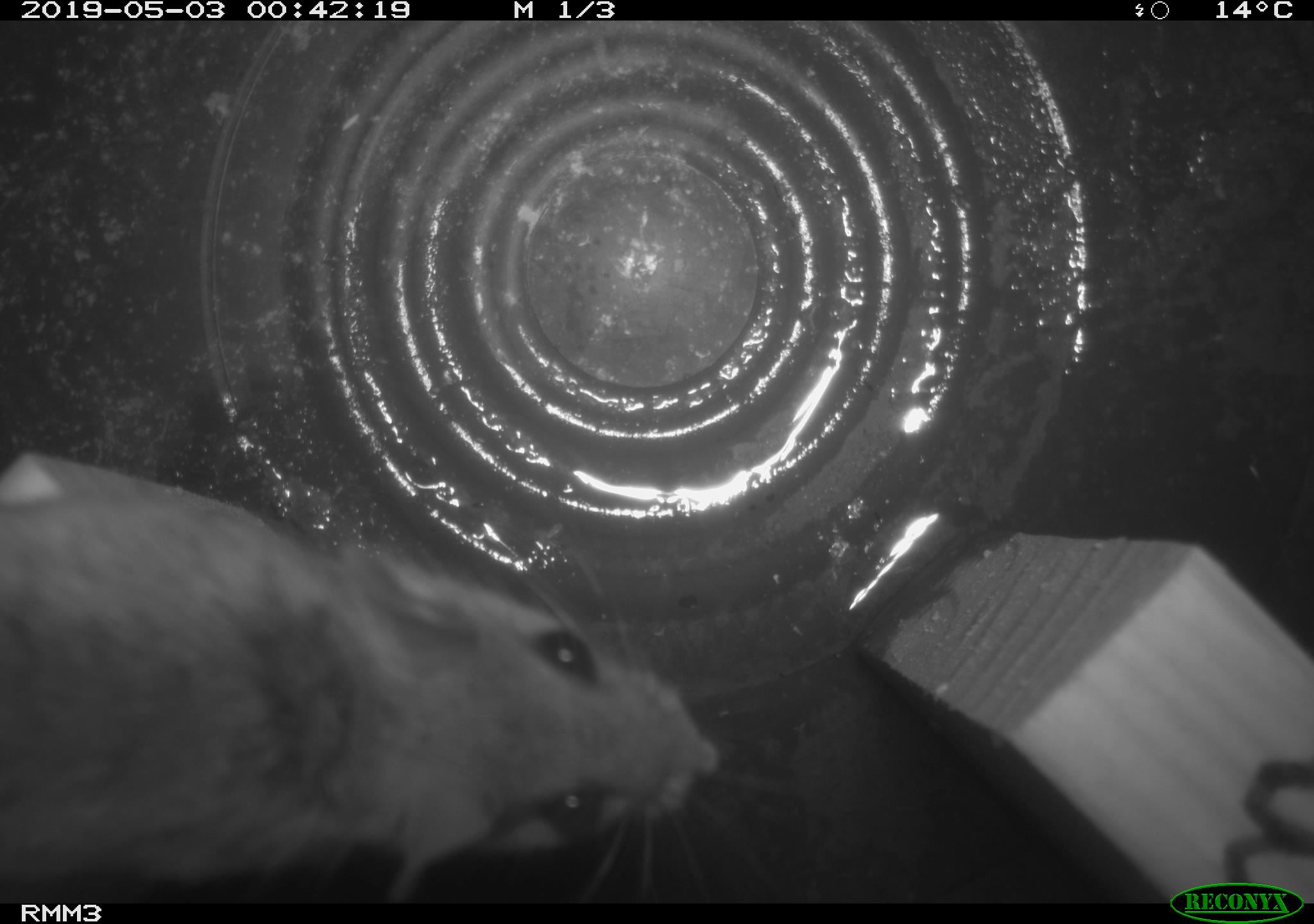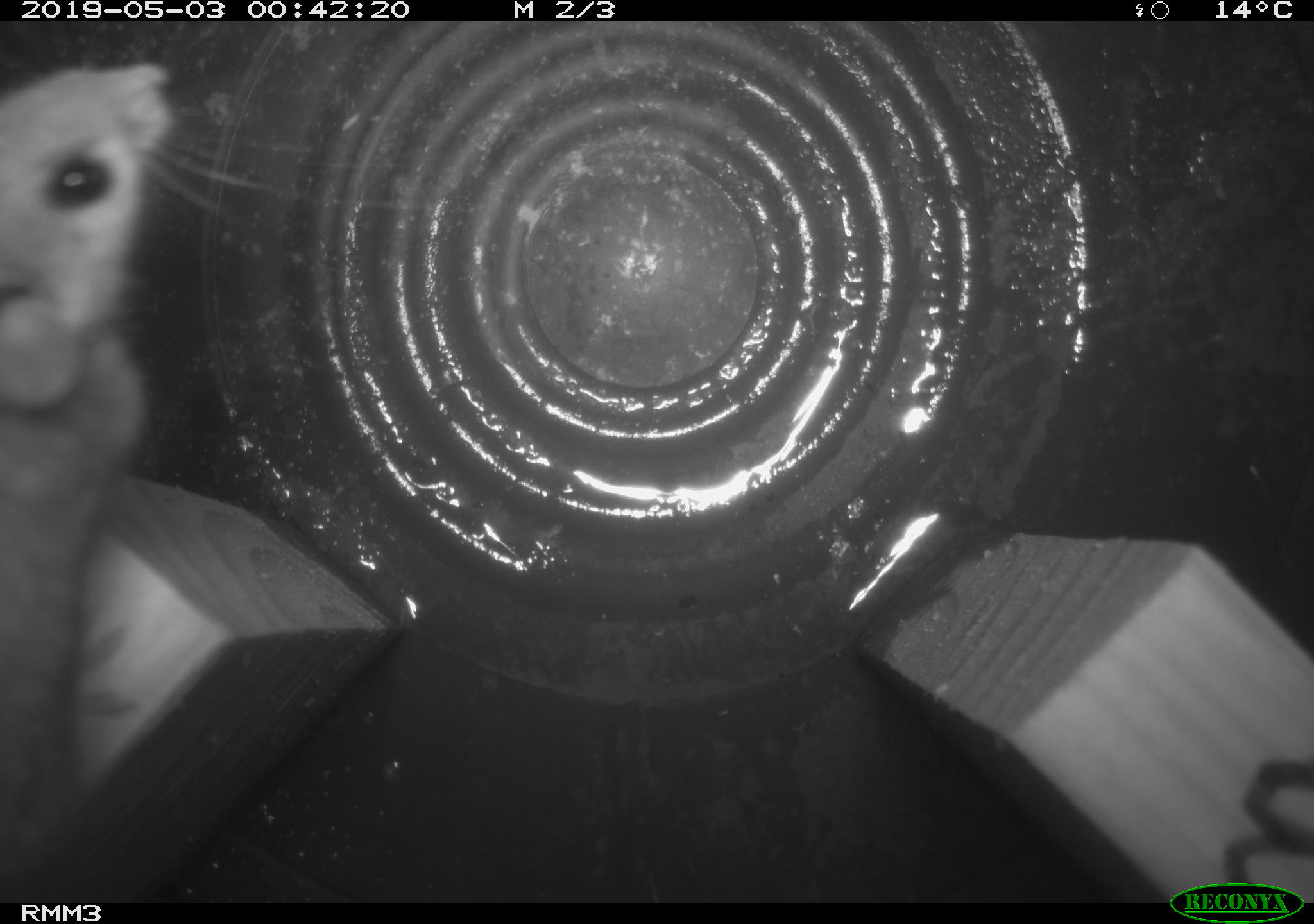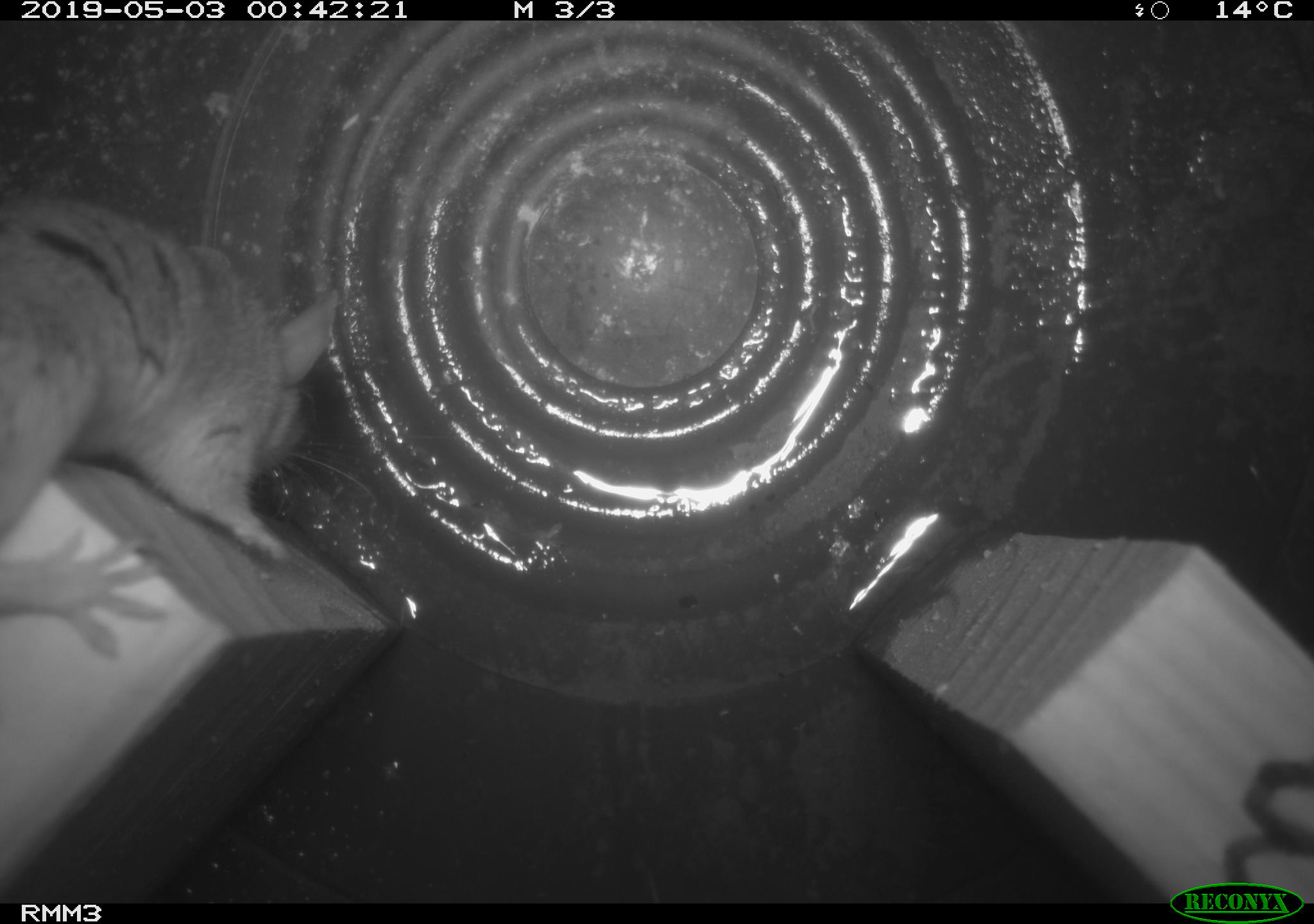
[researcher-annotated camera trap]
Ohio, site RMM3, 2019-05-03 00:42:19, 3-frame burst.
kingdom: Animalia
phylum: Chordata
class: Mammalia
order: Rodentia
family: Cricetidae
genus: Peromyscus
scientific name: Peromyscus leucopus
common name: white-footed mouse